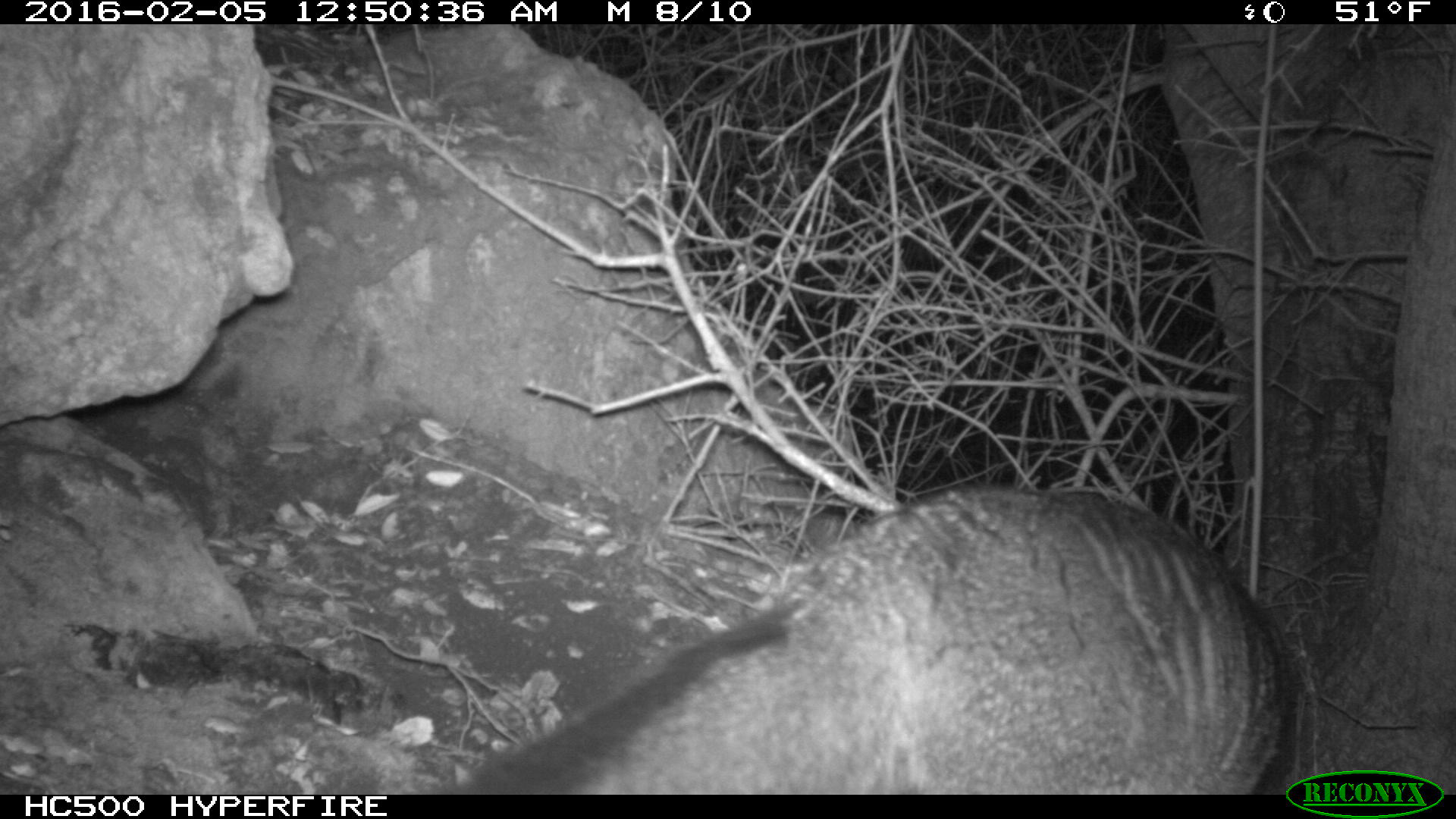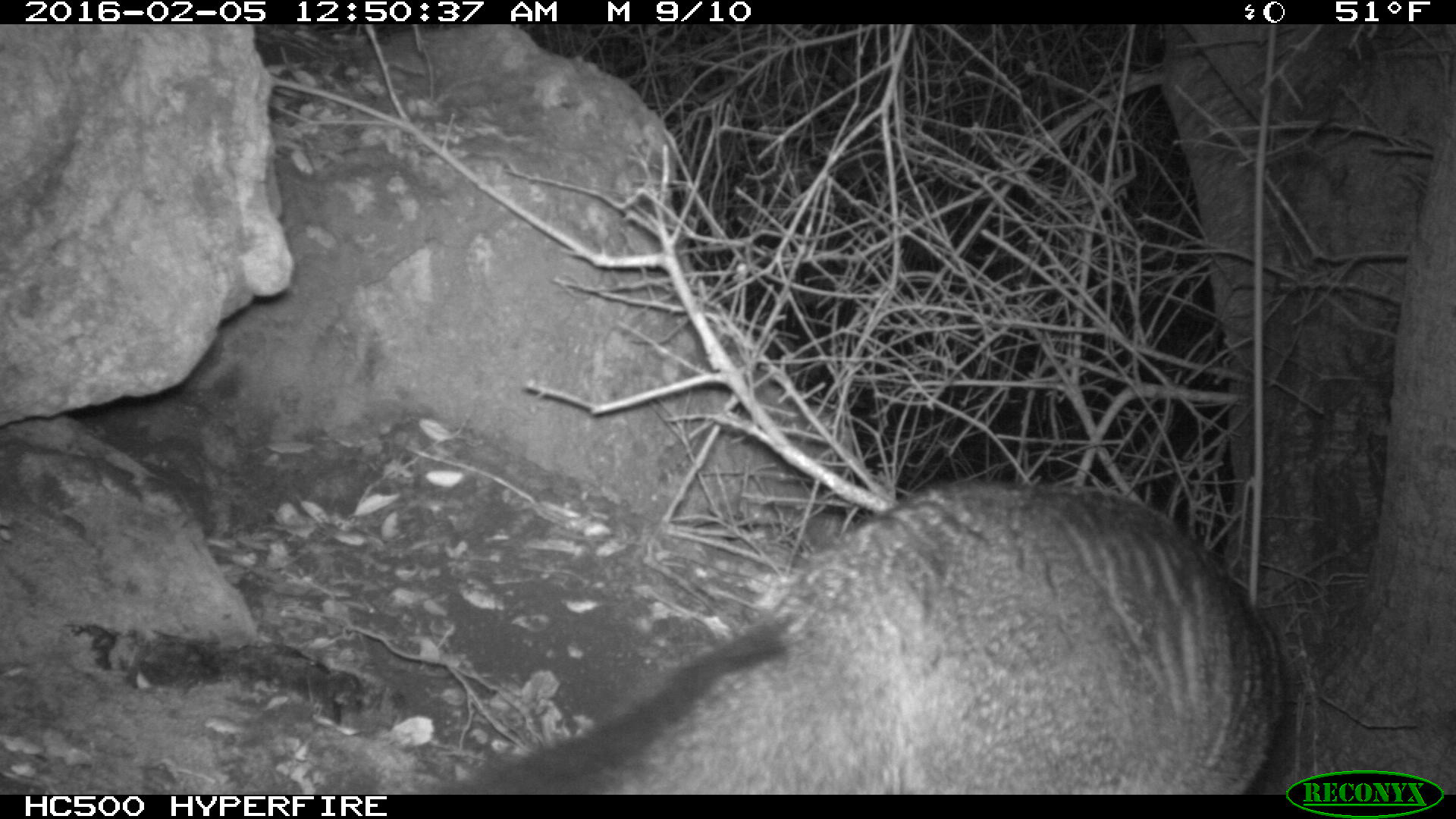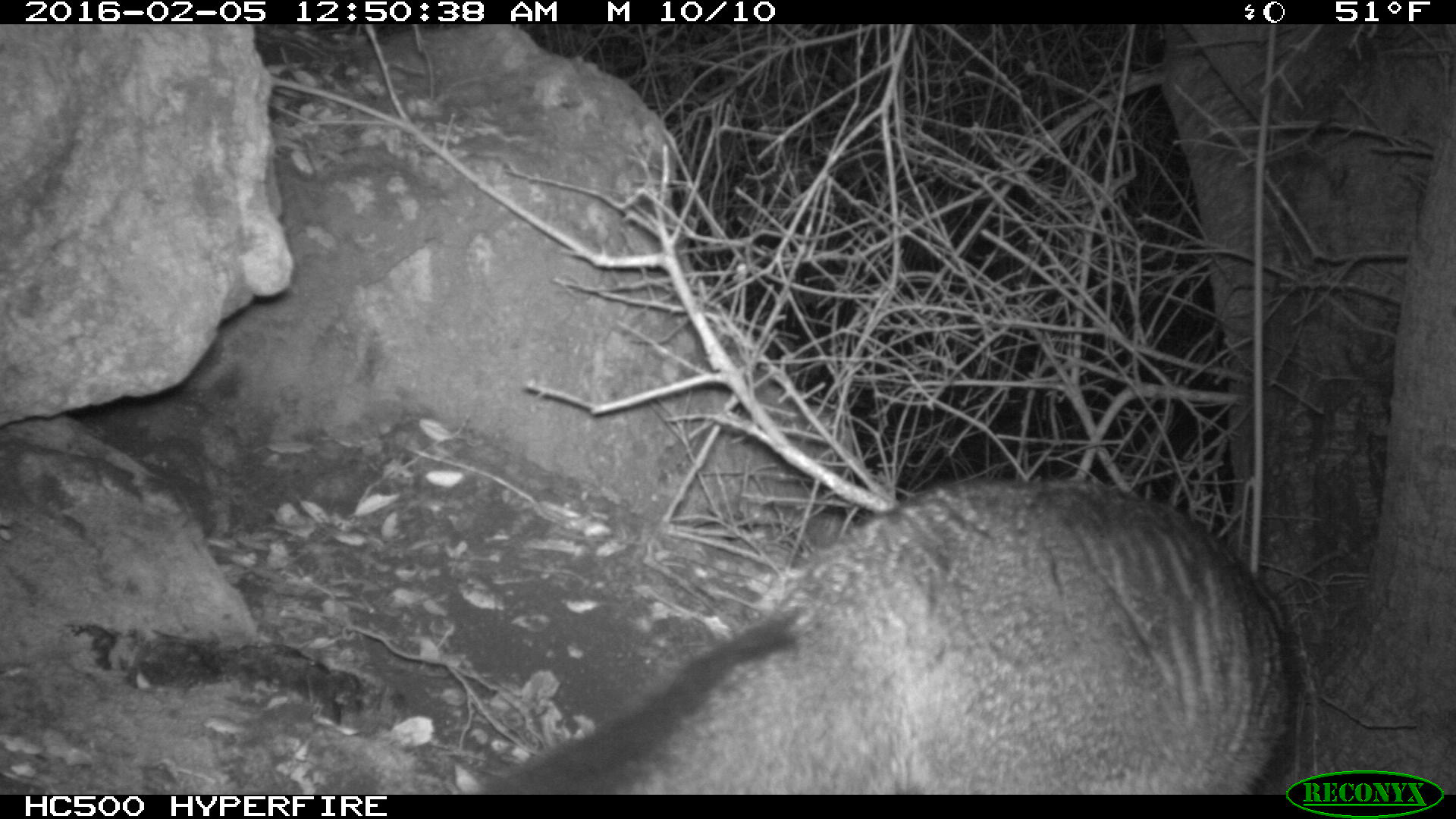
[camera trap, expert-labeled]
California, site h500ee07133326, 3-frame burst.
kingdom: Animalia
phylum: Chordata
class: Mammalia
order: Carnivora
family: Canidae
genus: Urocyon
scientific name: Urocyon littoralis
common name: island fox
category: fox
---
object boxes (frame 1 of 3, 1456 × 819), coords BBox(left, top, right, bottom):
fox: BBox(457, 482, 1279, 794)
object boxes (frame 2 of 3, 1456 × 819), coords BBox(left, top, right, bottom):
fox: BBox(420, 475, 1289, 795)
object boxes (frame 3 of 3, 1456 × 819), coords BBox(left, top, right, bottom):
fox: BBox(479, 475, 1291, 795)